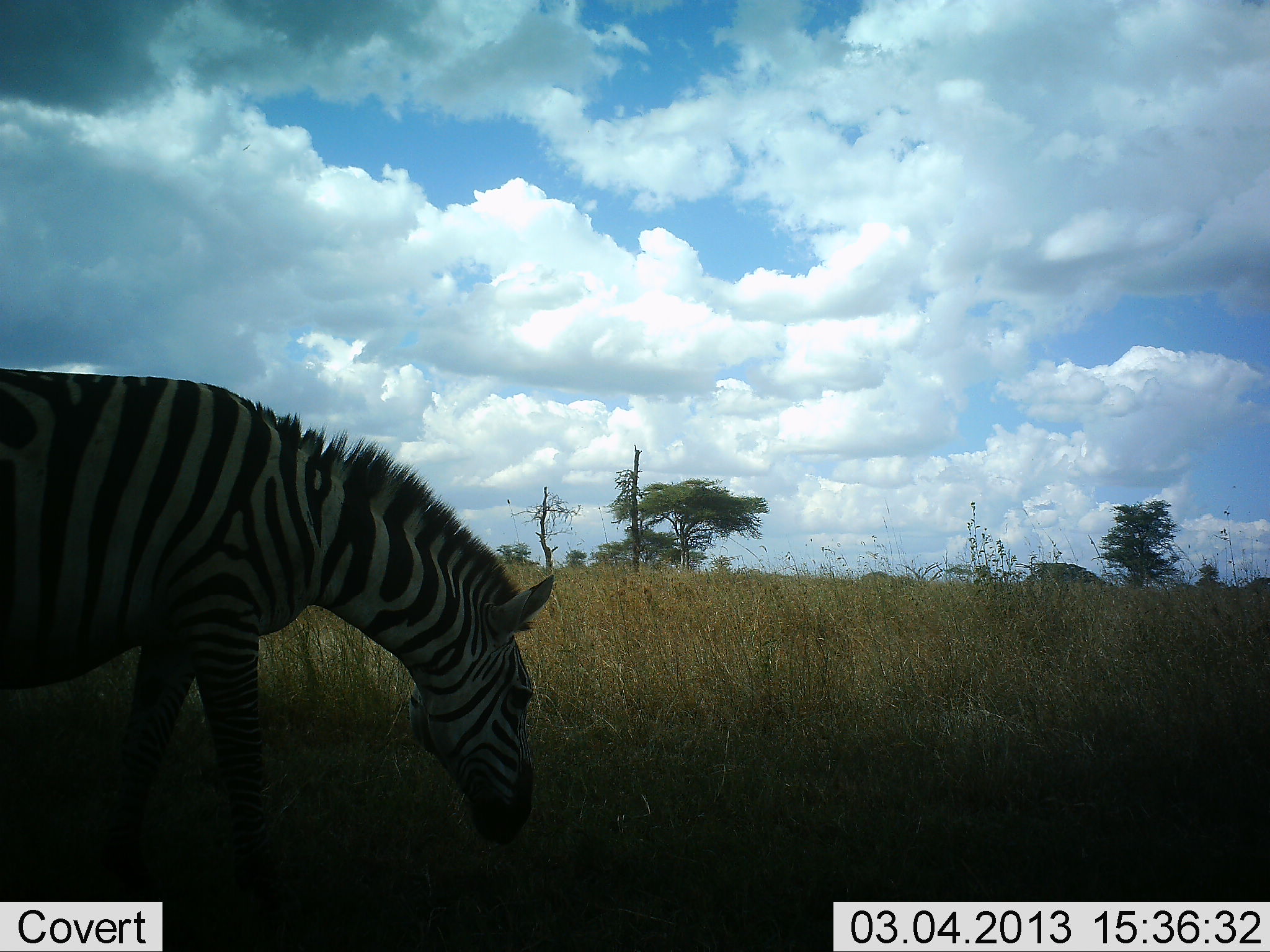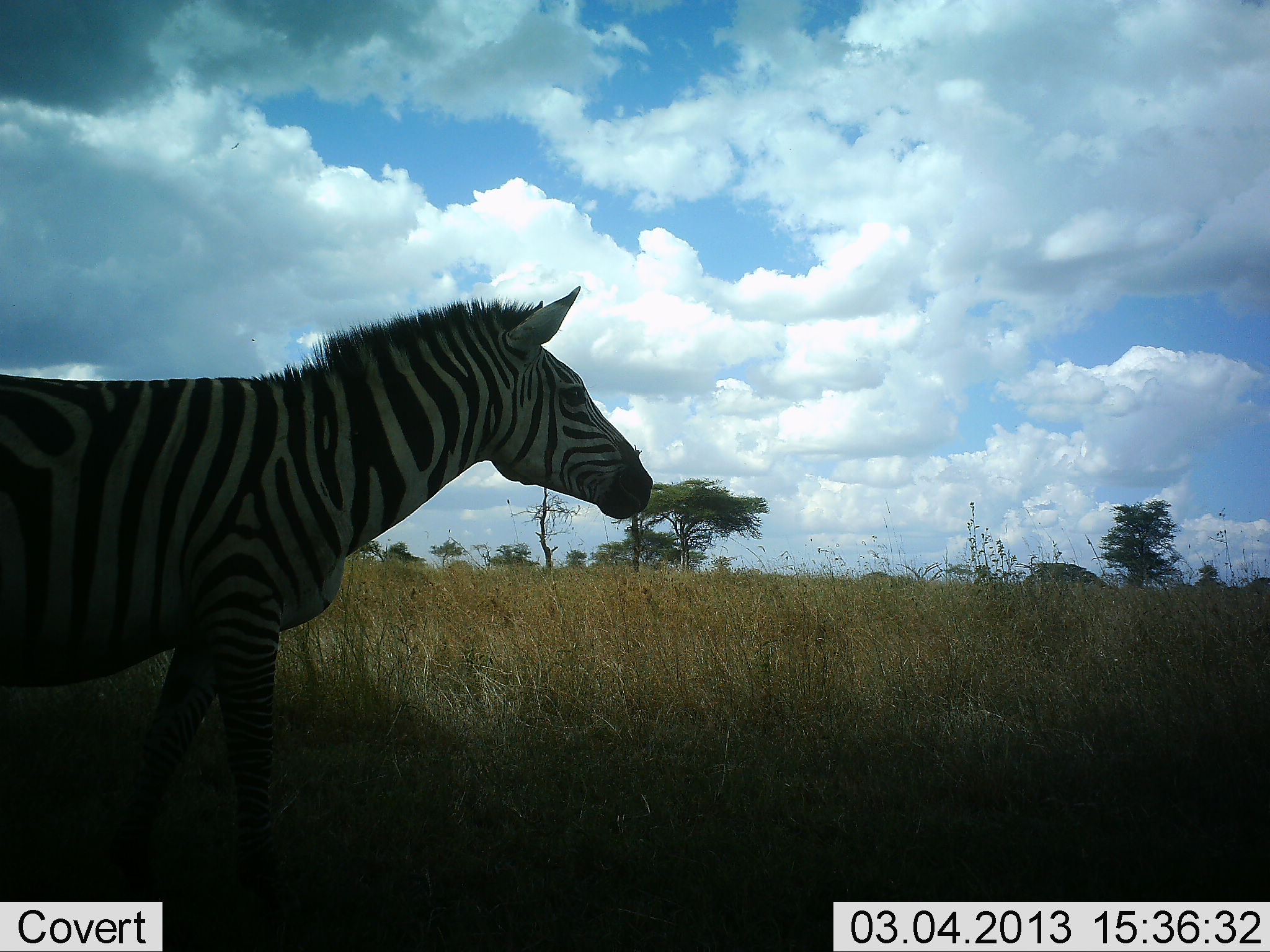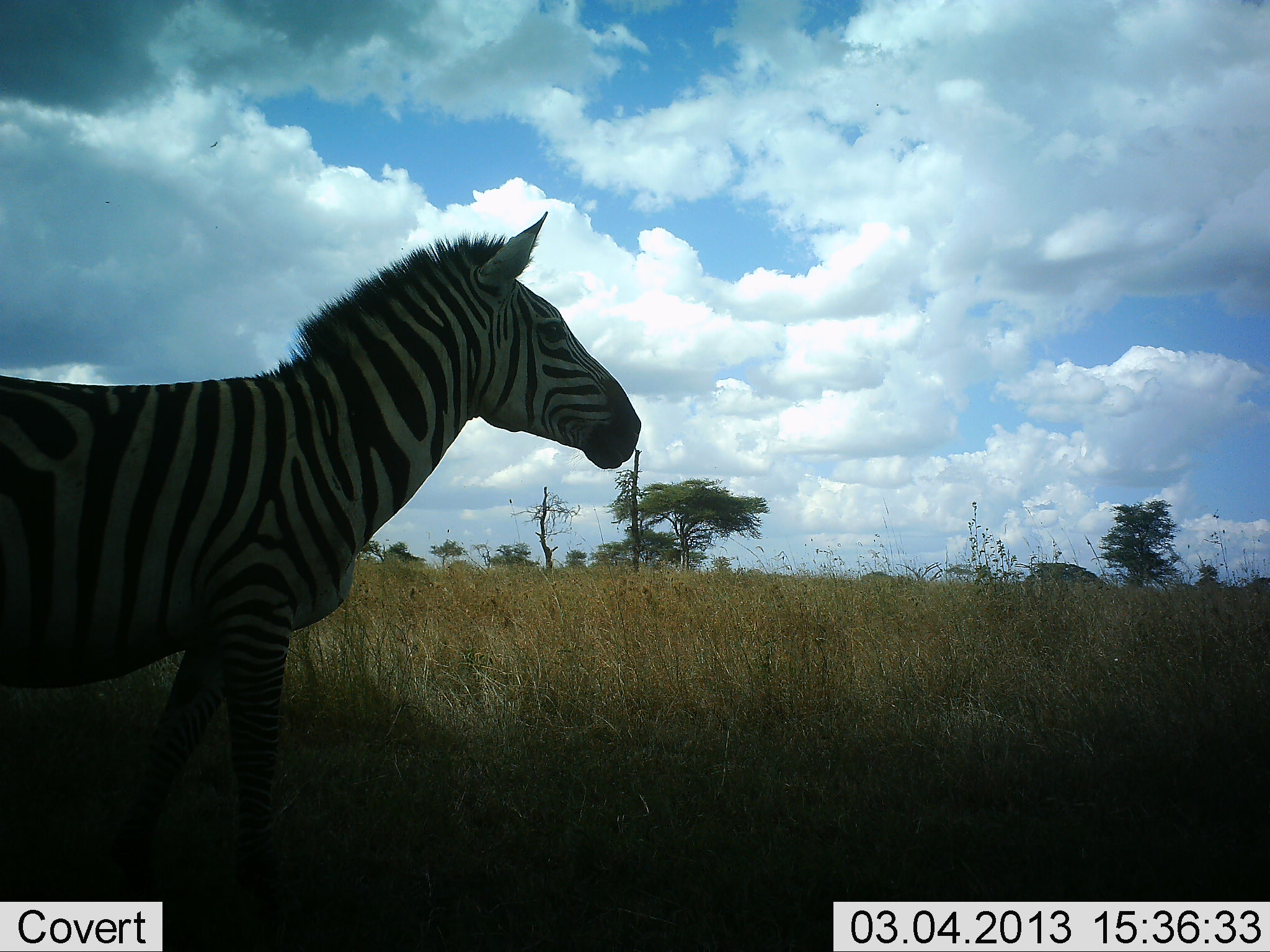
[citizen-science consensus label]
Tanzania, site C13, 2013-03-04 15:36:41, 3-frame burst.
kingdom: Animalia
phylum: Chordata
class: Mammalia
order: Perissodactyla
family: Equidae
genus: Equus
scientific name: Equus quagga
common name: plains zebra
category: zebra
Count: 1.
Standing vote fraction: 71%.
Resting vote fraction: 3%.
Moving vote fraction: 8%.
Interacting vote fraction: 0%.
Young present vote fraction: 0%.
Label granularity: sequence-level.